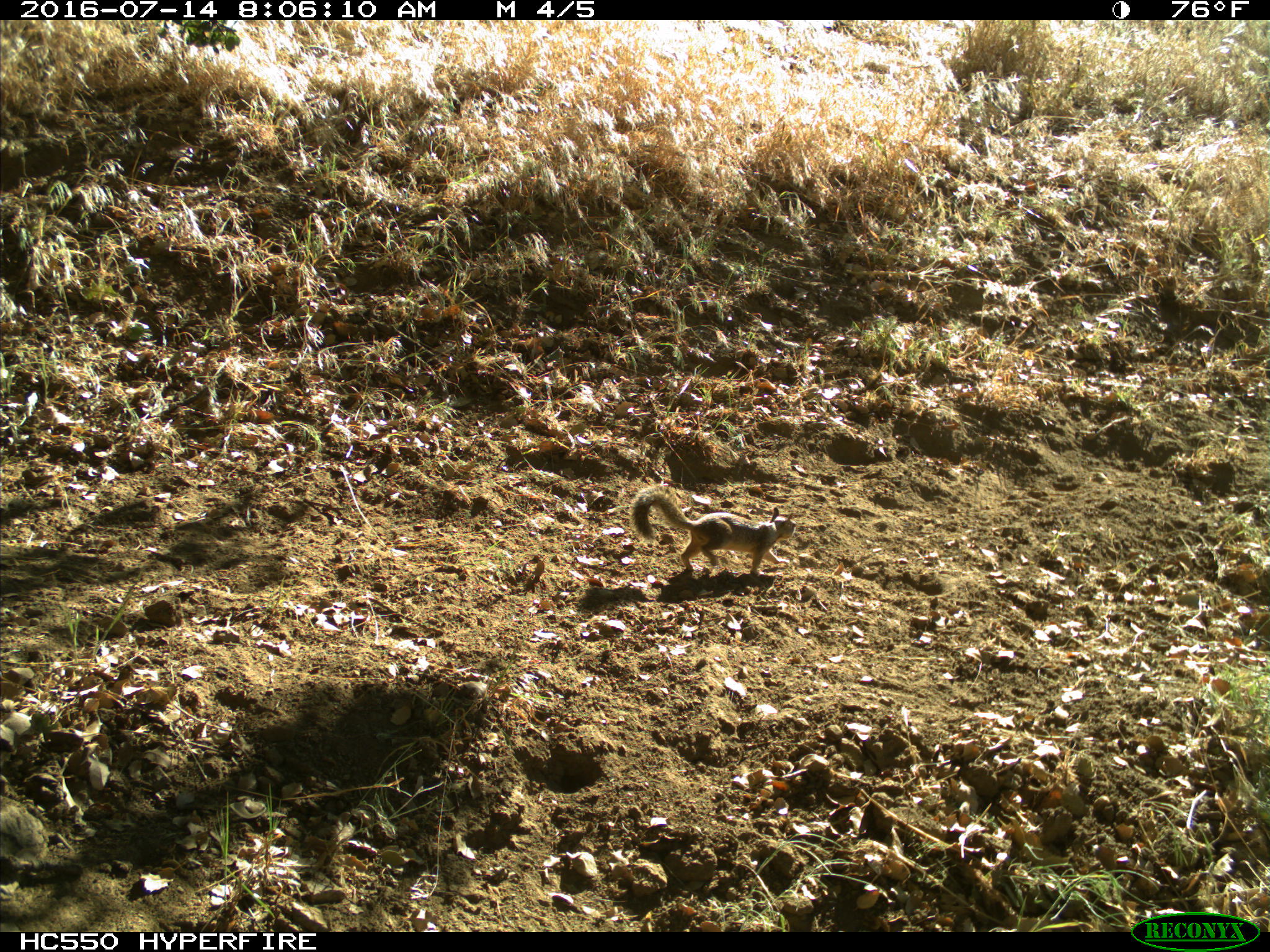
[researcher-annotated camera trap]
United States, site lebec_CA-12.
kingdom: Animalia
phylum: Chordata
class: Mammalia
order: Rodentia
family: Sciuridae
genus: Otospermophilus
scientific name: Otospermophilus beecheyi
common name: california ground squirrel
Otospermophilus beecheyi (california ground squirrel).